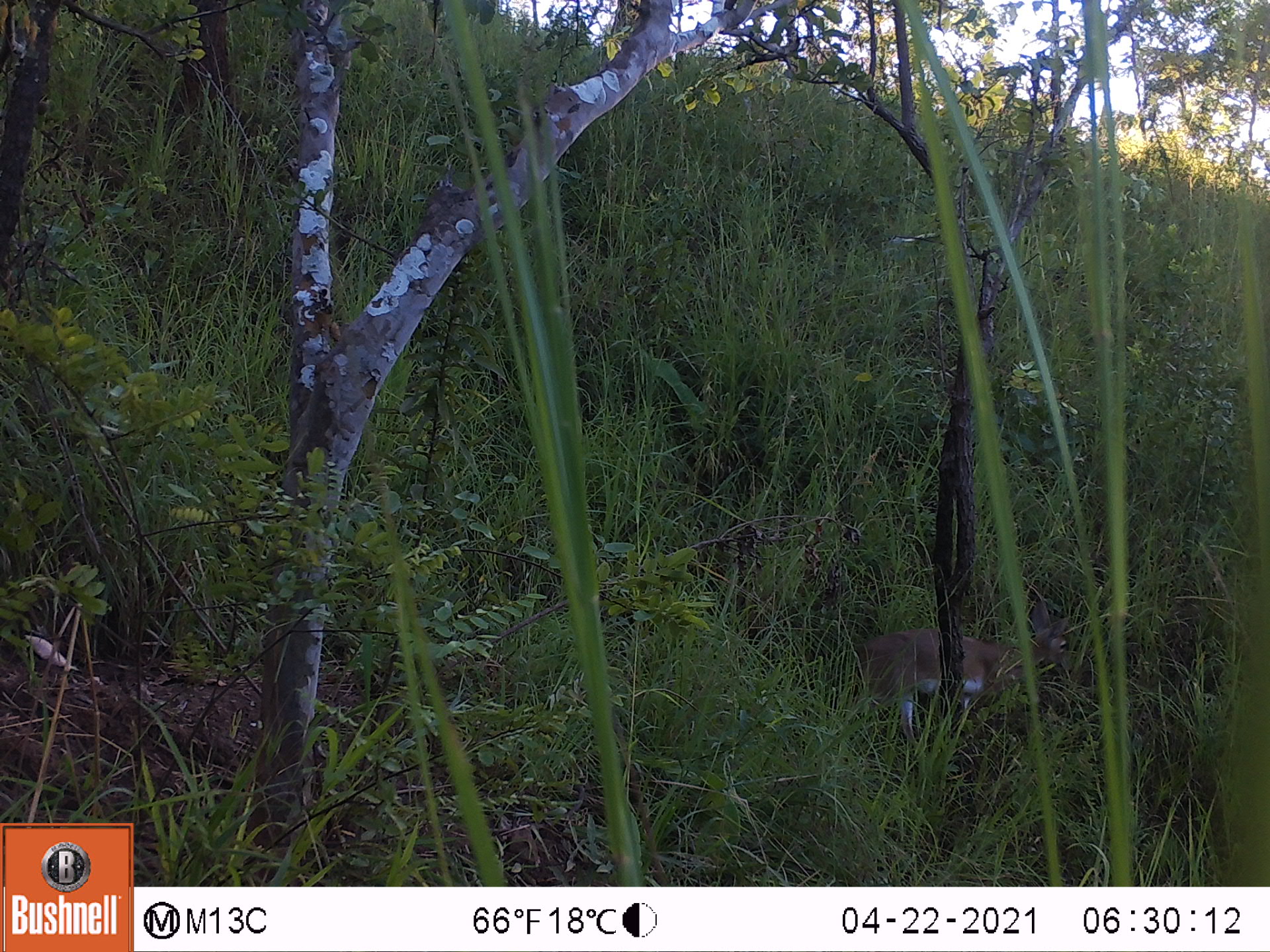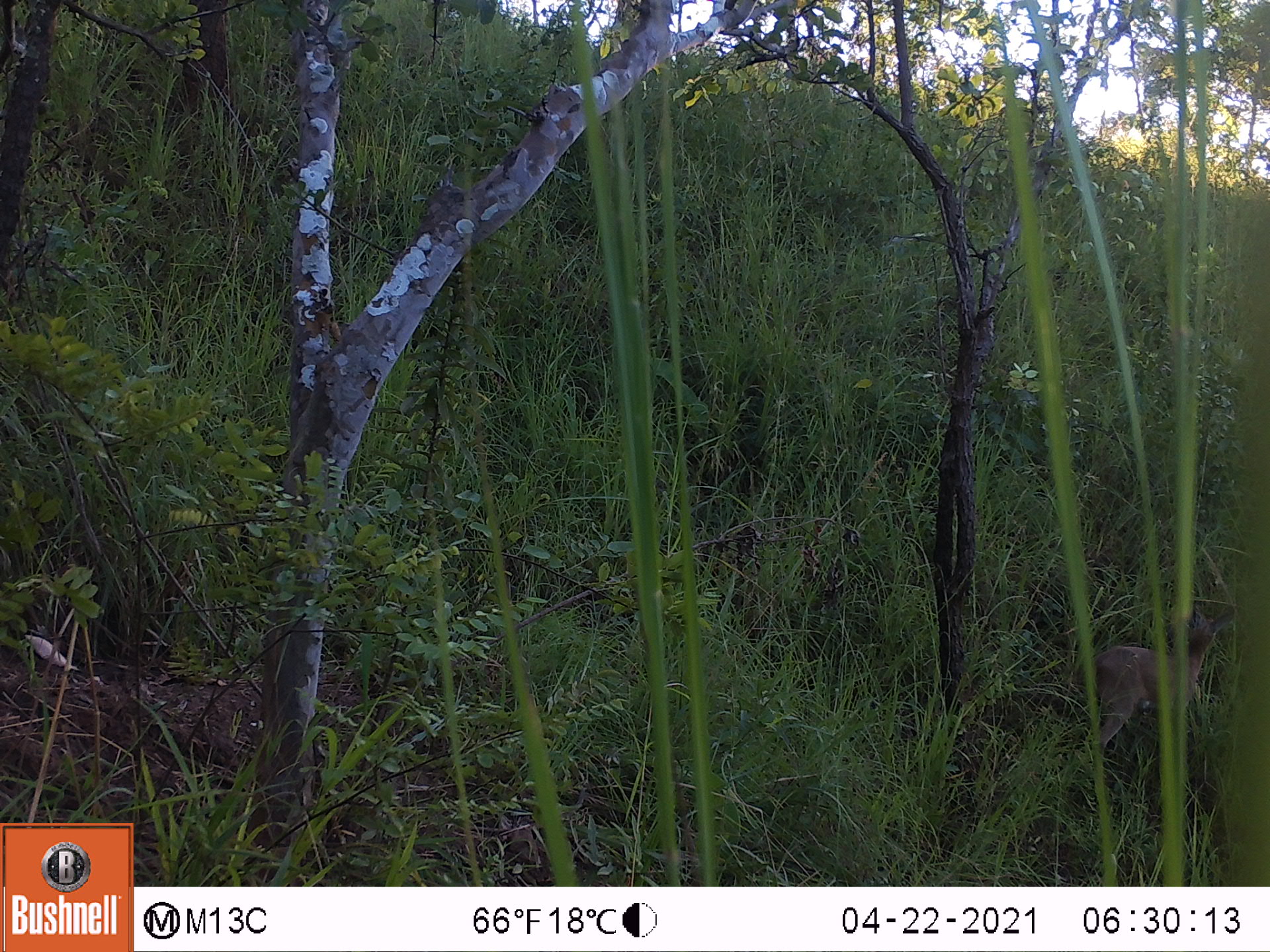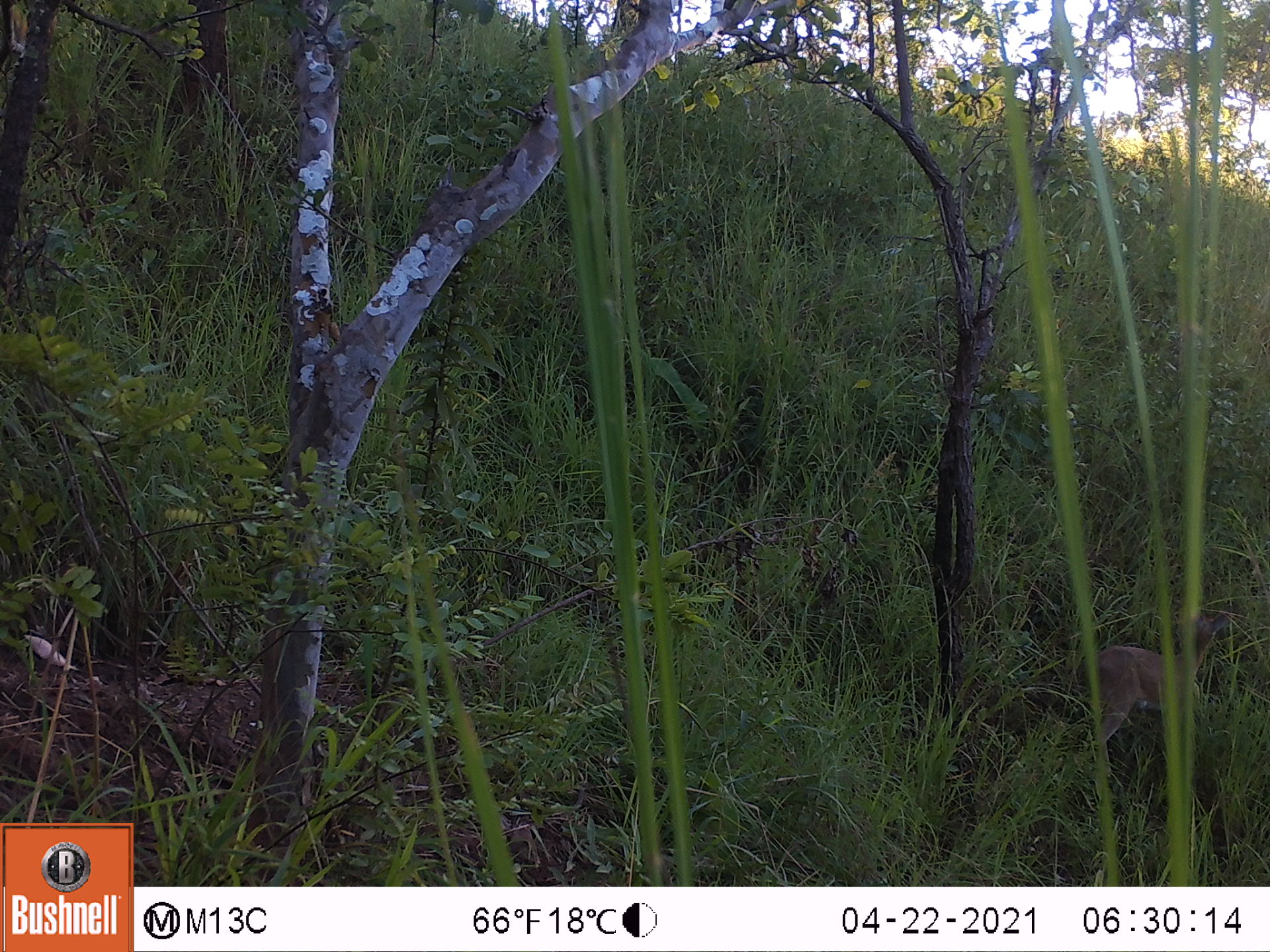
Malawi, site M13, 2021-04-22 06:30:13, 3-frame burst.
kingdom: Animalia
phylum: Chordata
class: Mammalia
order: Artiodactyla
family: Bovidae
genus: Sylvicapra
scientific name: Sylvicapra grimmia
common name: common duiker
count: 1